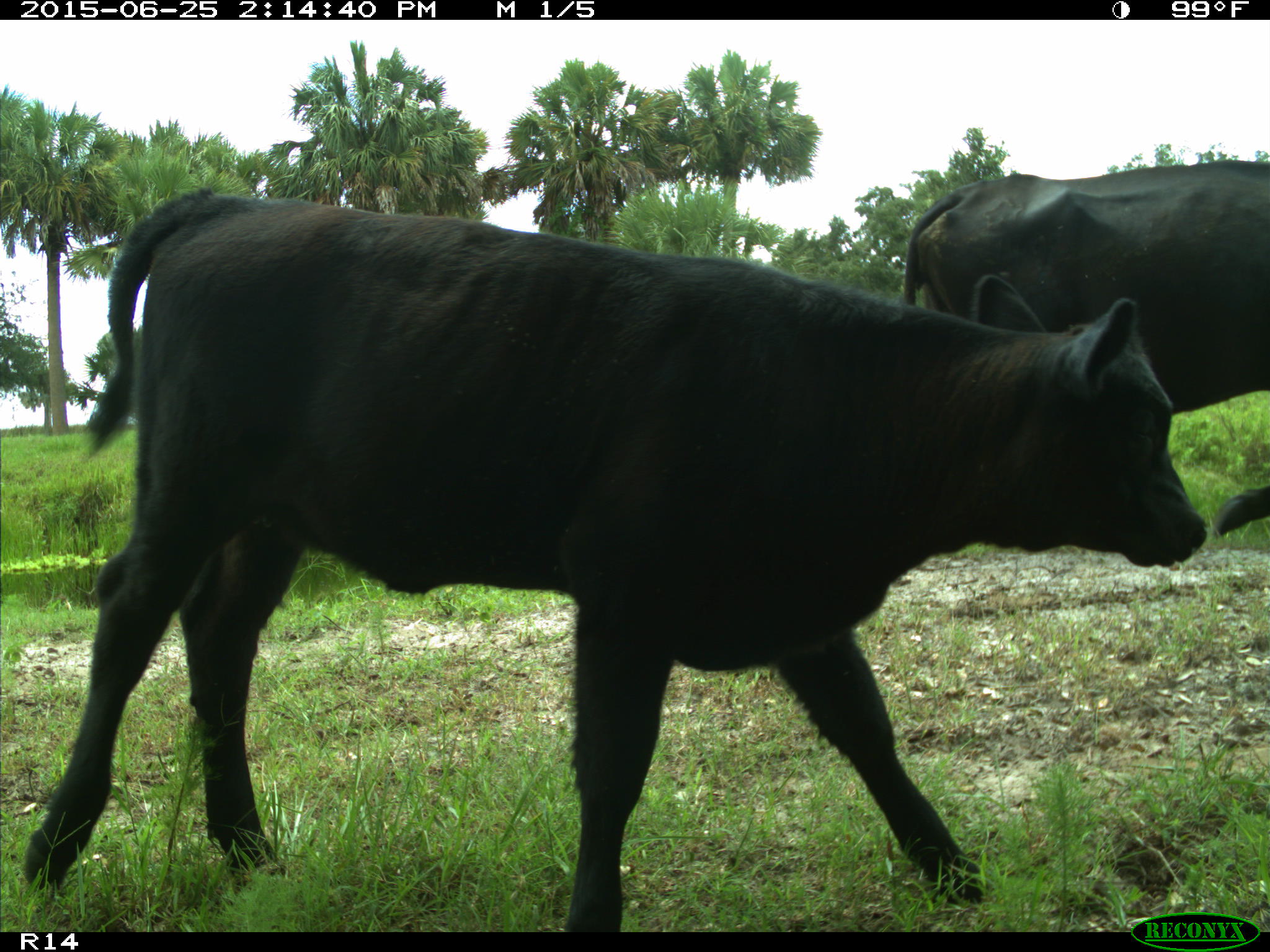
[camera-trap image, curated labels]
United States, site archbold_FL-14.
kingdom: Animalia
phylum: Chordata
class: Mammalia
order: Artiodactyla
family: Bovidae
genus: Bos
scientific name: Bos taurus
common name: domestic cow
Bos taurus (domestic cow).